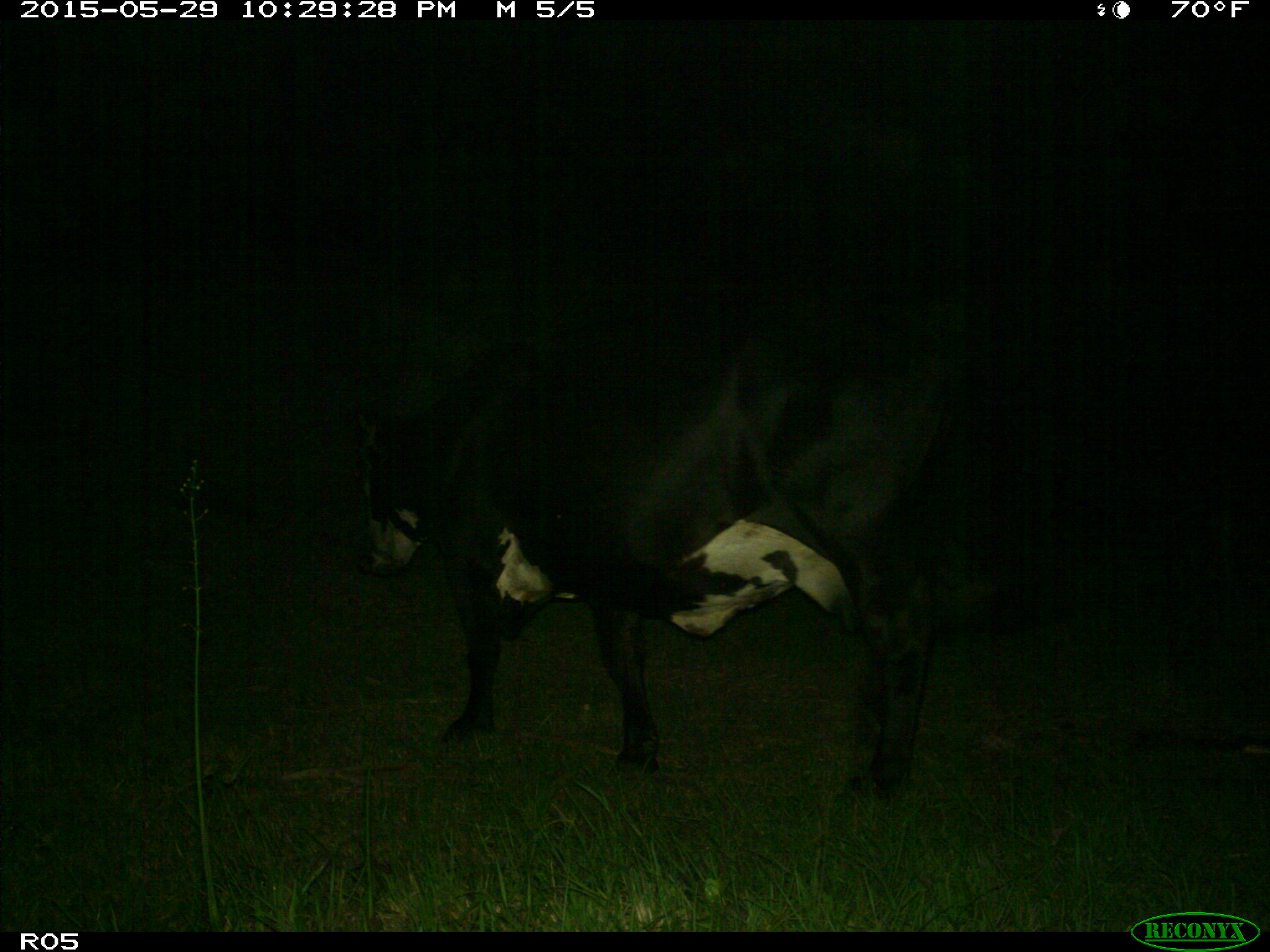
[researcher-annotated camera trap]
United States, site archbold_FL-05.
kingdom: Animalia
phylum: Chordata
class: Mammalia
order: Artiodactyla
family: Bovidae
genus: Bos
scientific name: Bos taurus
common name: domestic cow